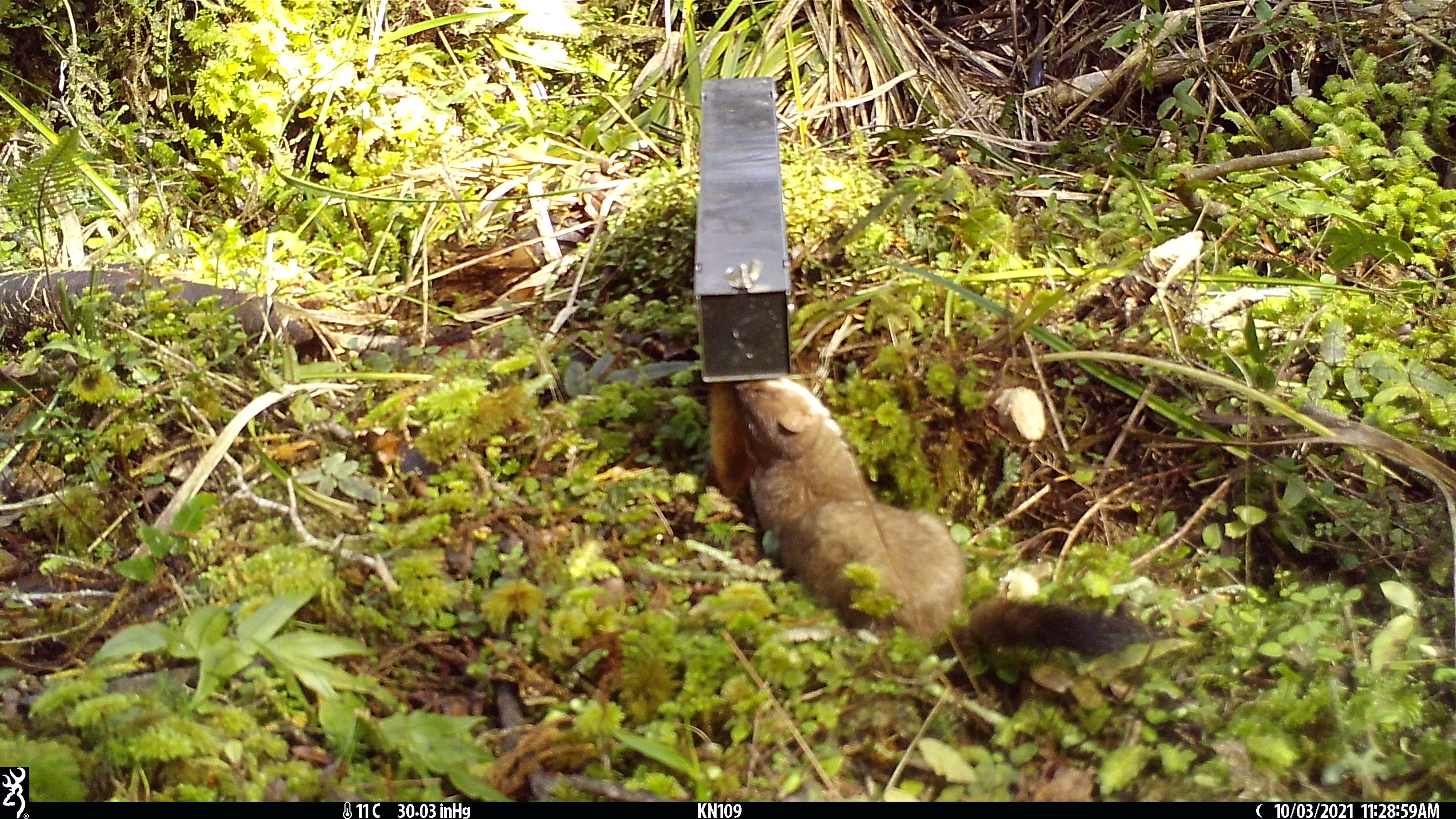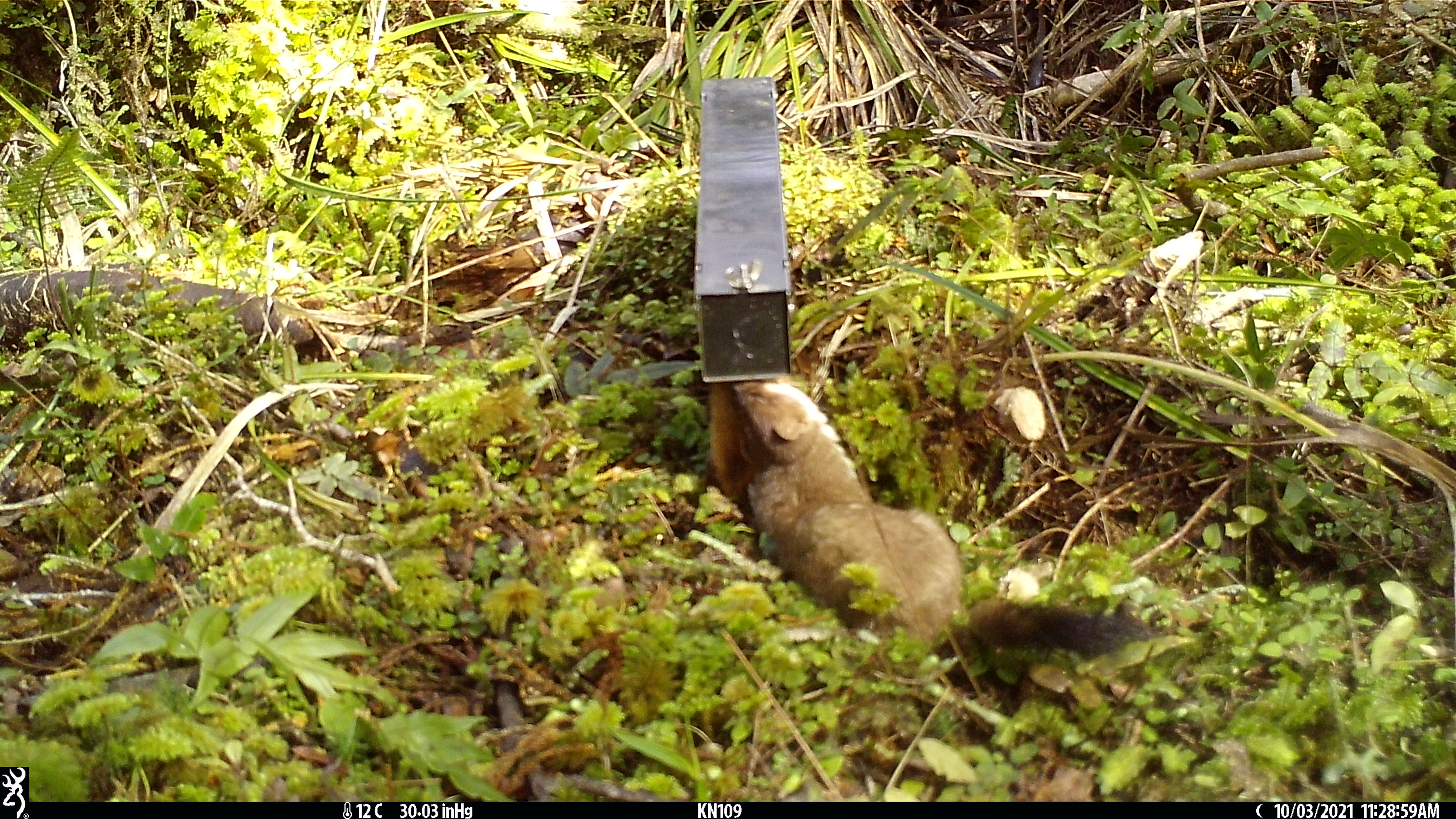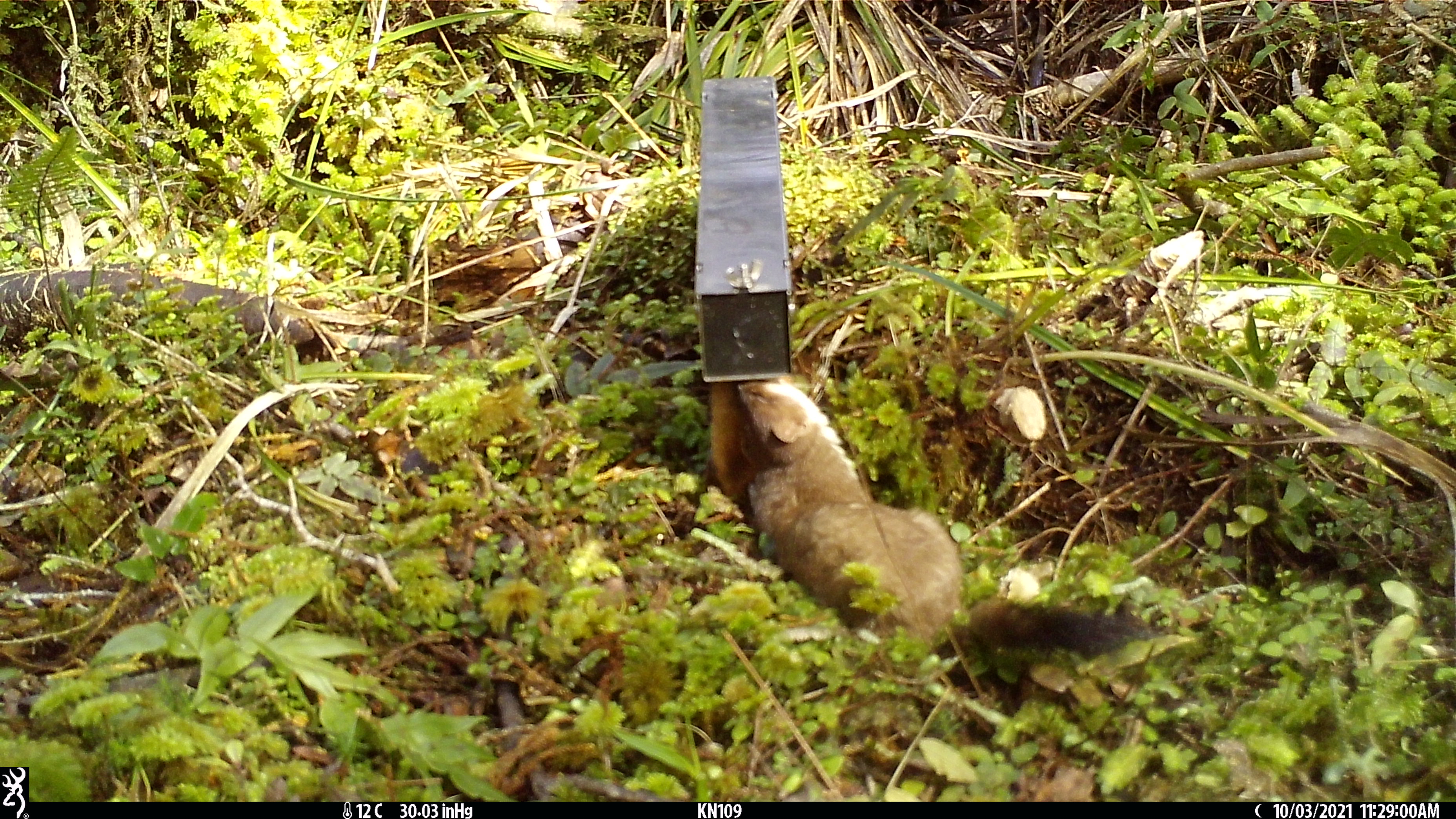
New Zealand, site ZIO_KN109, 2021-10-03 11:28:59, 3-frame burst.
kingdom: Animalia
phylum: Chordata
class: Mammalia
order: Carnivora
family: Mustelidae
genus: Mustela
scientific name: Mustela erminea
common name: stoat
Stoat (Mustela erminea).